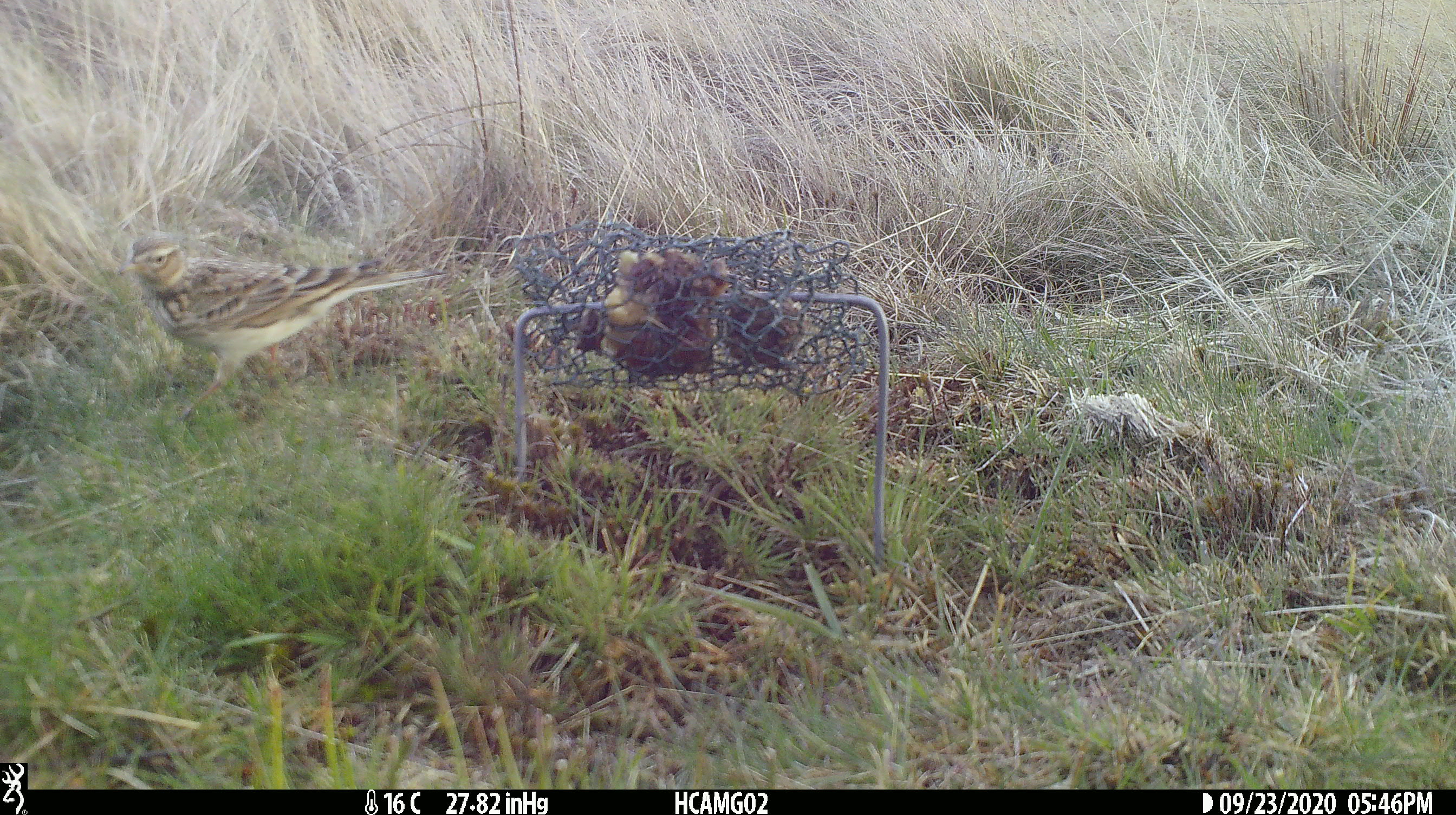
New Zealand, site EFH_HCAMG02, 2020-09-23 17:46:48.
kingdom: Animalia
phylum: Chordata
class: Aves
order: Passeriformes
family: Motacillidae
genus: Anthus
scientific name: Anthus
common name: pipit